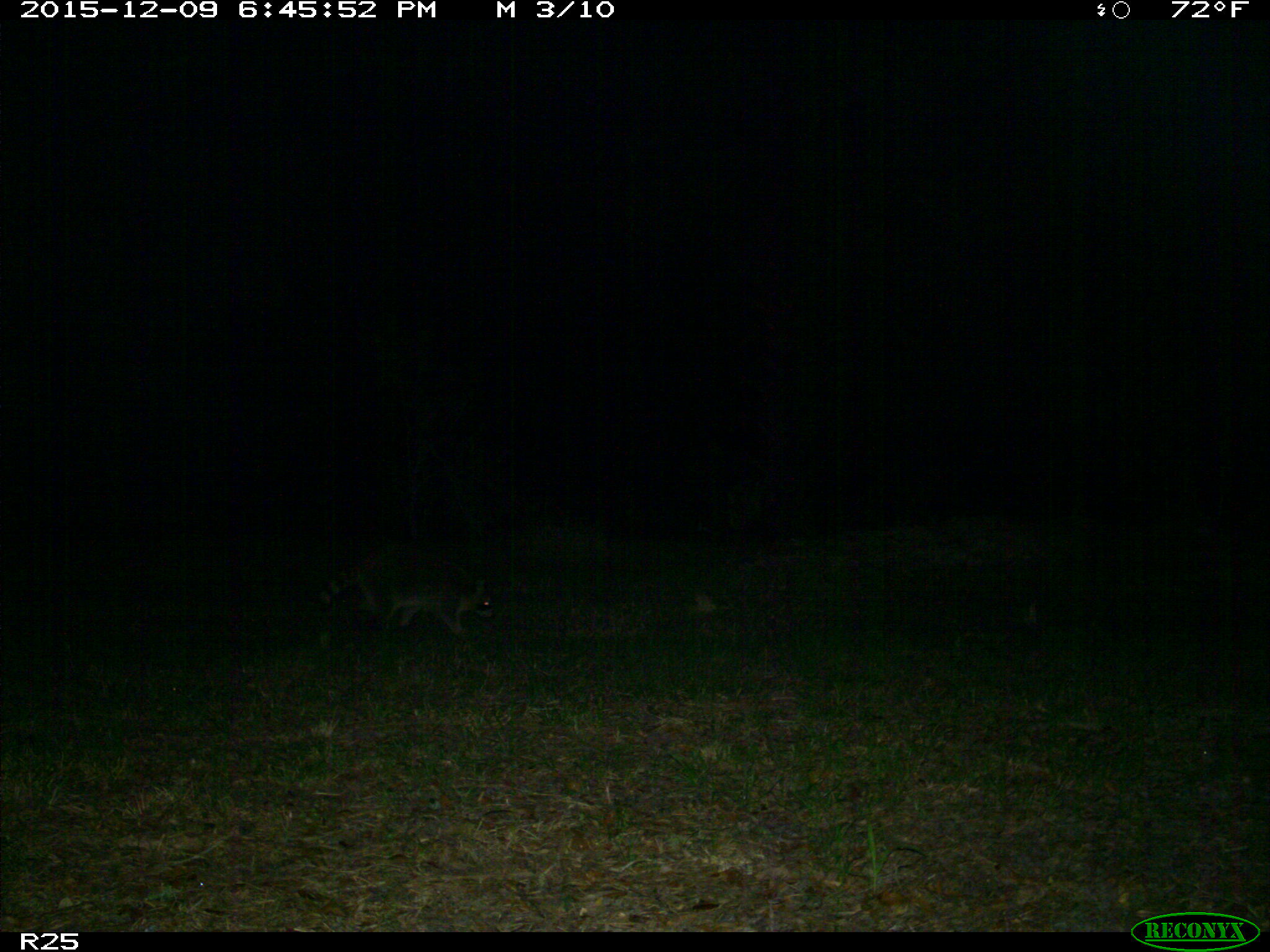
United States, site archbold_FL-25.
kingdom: Animalia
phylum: Chordata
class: Mammalia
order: Carnivora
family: Procyonidae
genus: Procyon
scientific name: Procyon lotor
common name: common raccoon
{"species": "Procyon lotor (common raccoon)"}